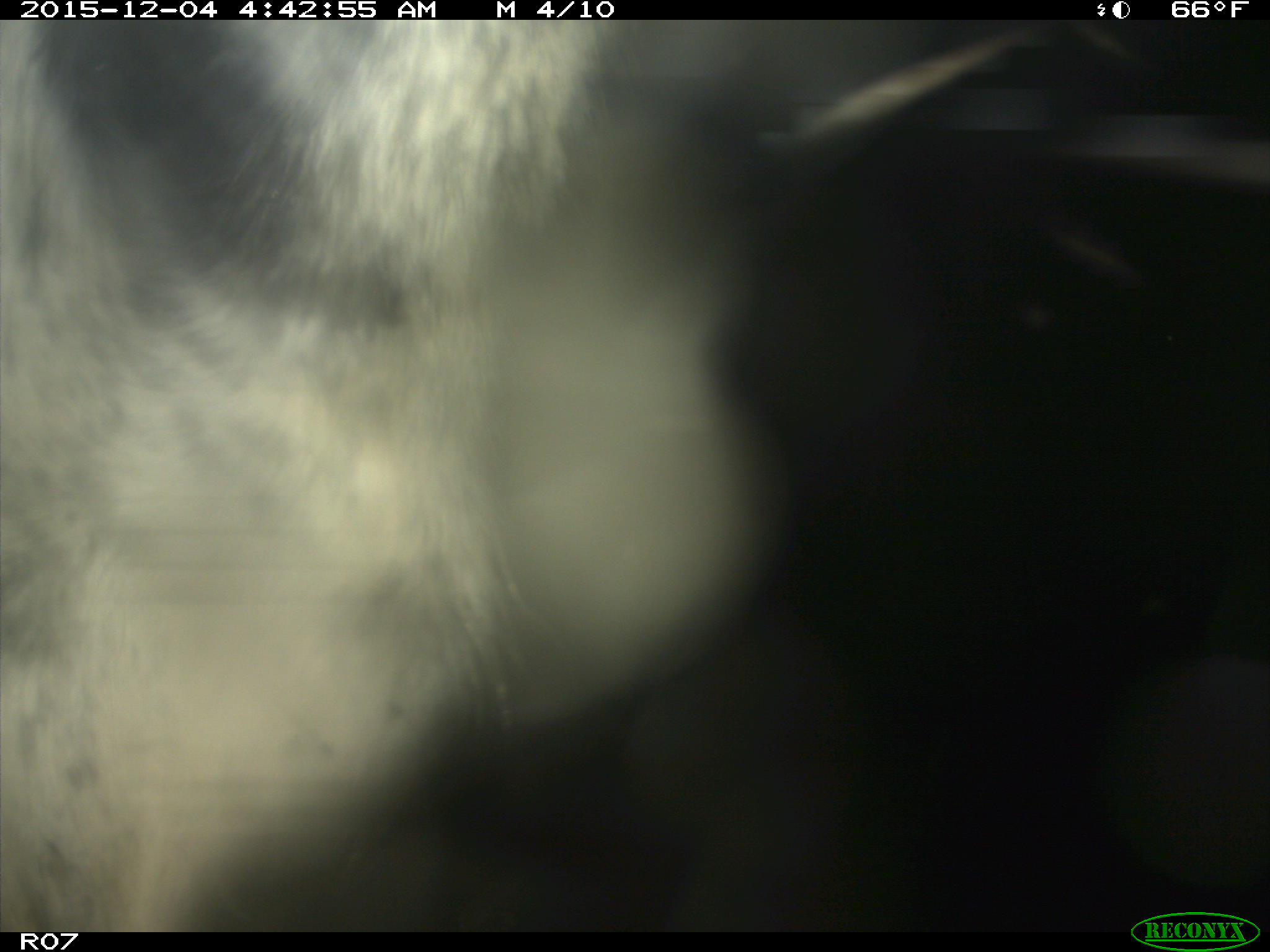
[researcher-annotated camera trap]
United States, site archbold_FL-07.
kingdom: Animalia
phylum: Chordata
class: Mammalia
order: Artiodactyla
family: Bovidae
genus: Bos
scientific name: Bos taurus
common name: domestic cow